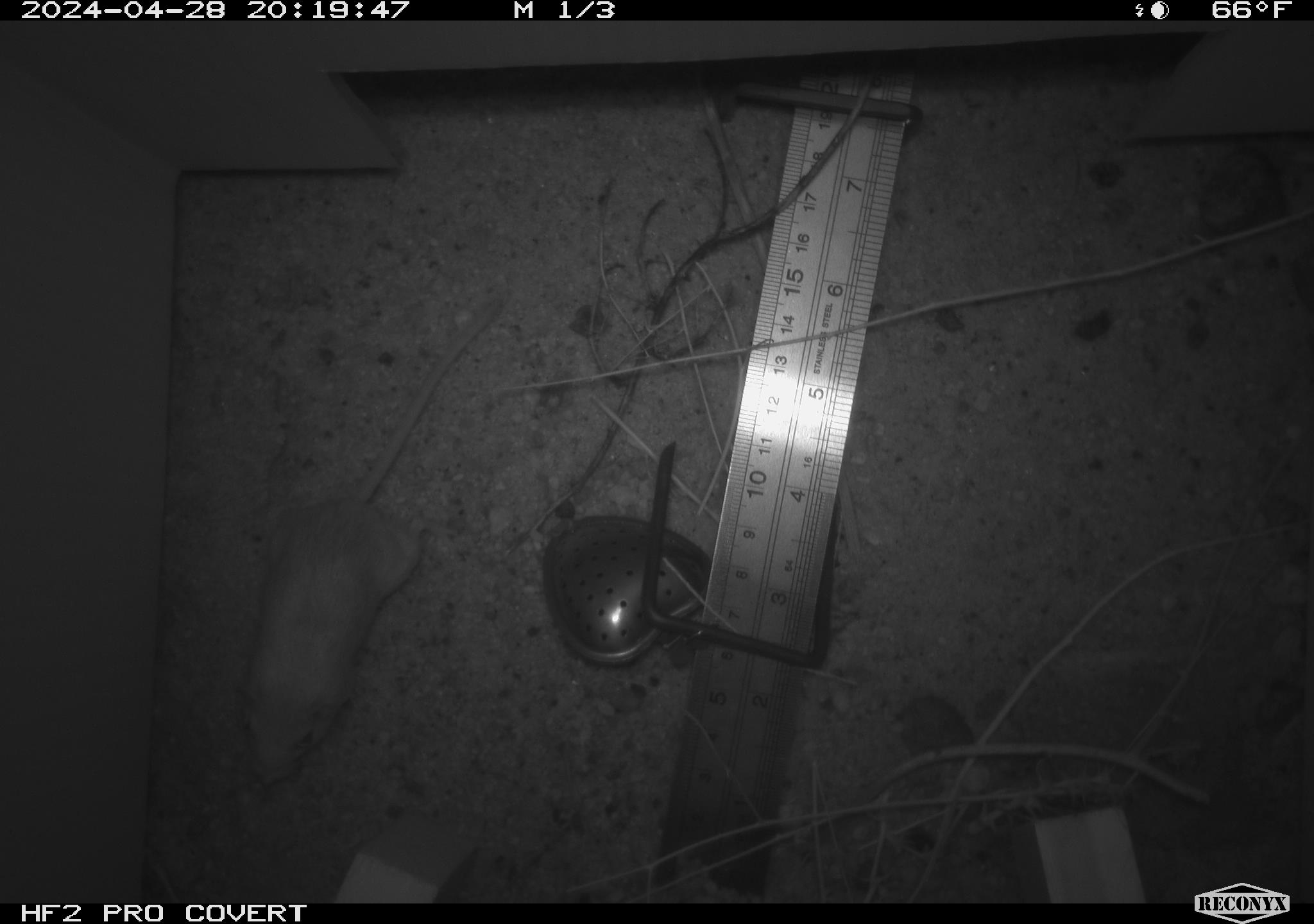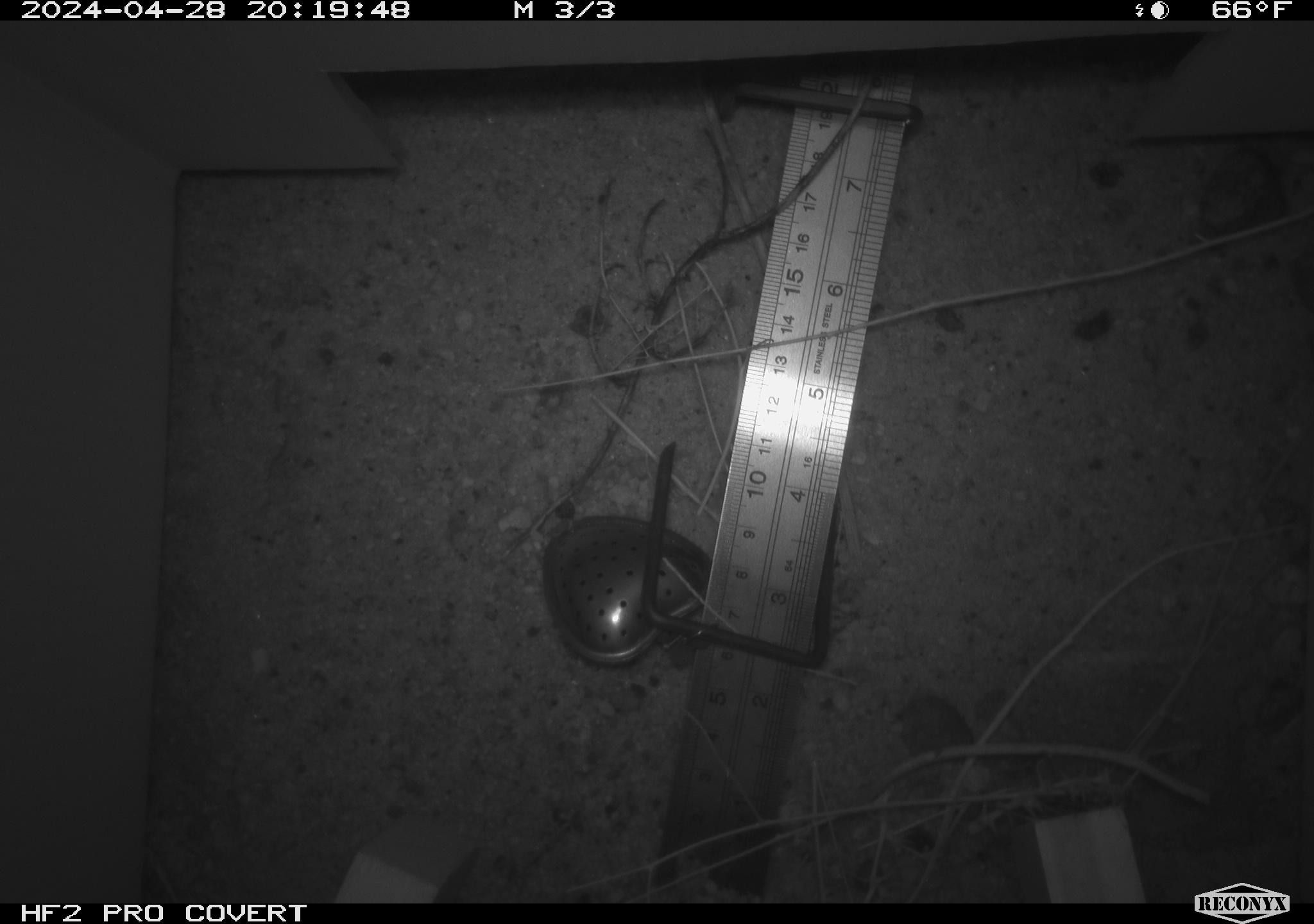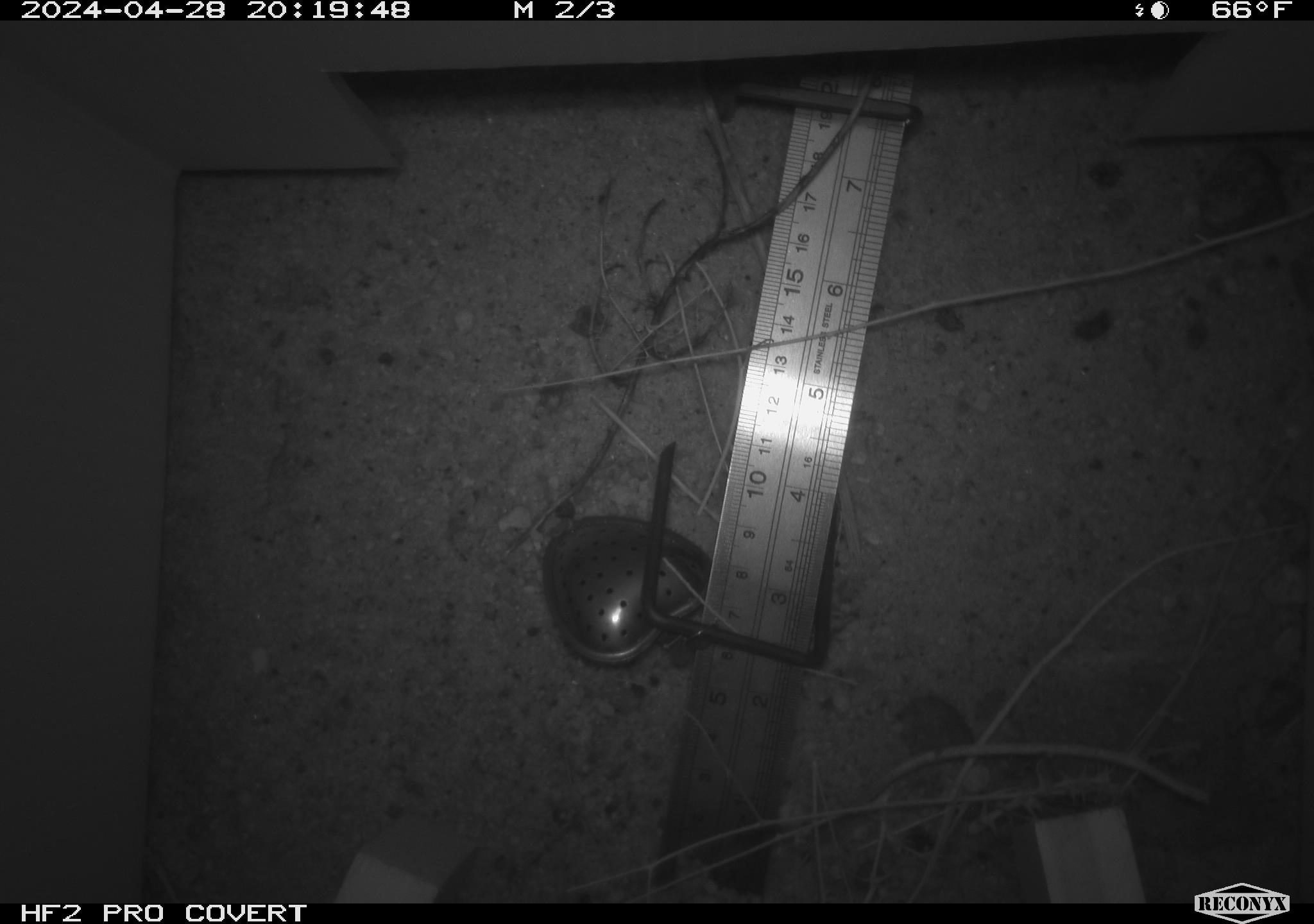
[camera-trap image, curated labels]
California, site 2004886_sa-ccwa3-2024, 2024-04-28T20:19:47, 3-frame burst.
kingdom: Animalia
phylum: Chordata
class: Mammalia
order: Rodentia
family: Heteromyidae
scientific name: Heteromyidae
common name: kangaroo rats and pocket mice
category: heteromyidae family